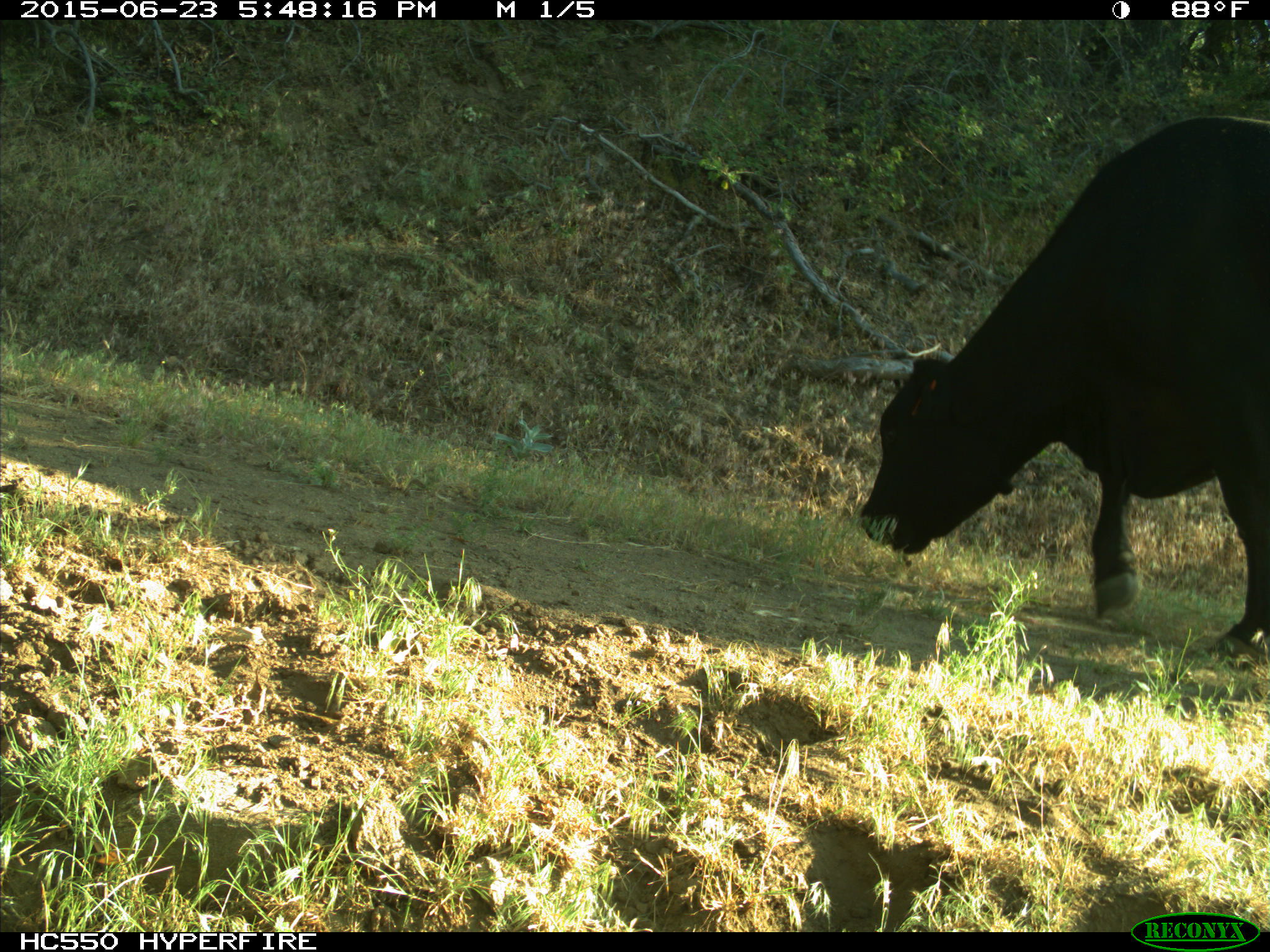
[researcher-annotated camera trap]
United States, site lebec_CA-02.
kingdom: Animalia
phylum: Chordata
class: Mammalia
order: Artiodactyla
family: Bovidae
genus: Bos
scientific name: Bos taurus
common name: domestic cow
Bos taurus (domestic cow).